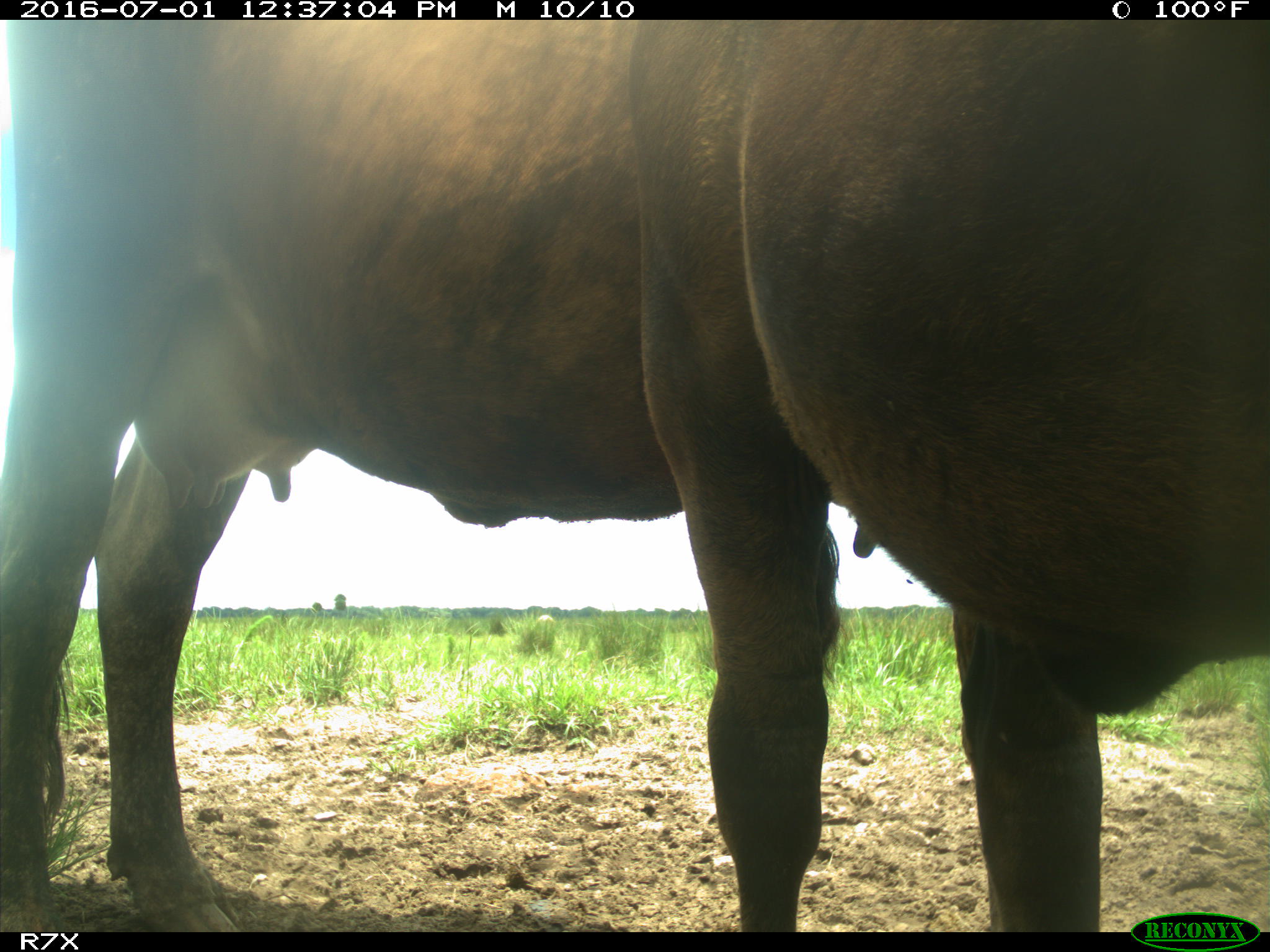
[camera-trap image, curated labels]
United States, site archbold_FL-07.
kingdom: Animalia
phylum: Chordata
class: Mammalia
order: Artiodactyla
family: Bovidae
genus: Bos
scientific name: Bos taurus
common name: domestic cow